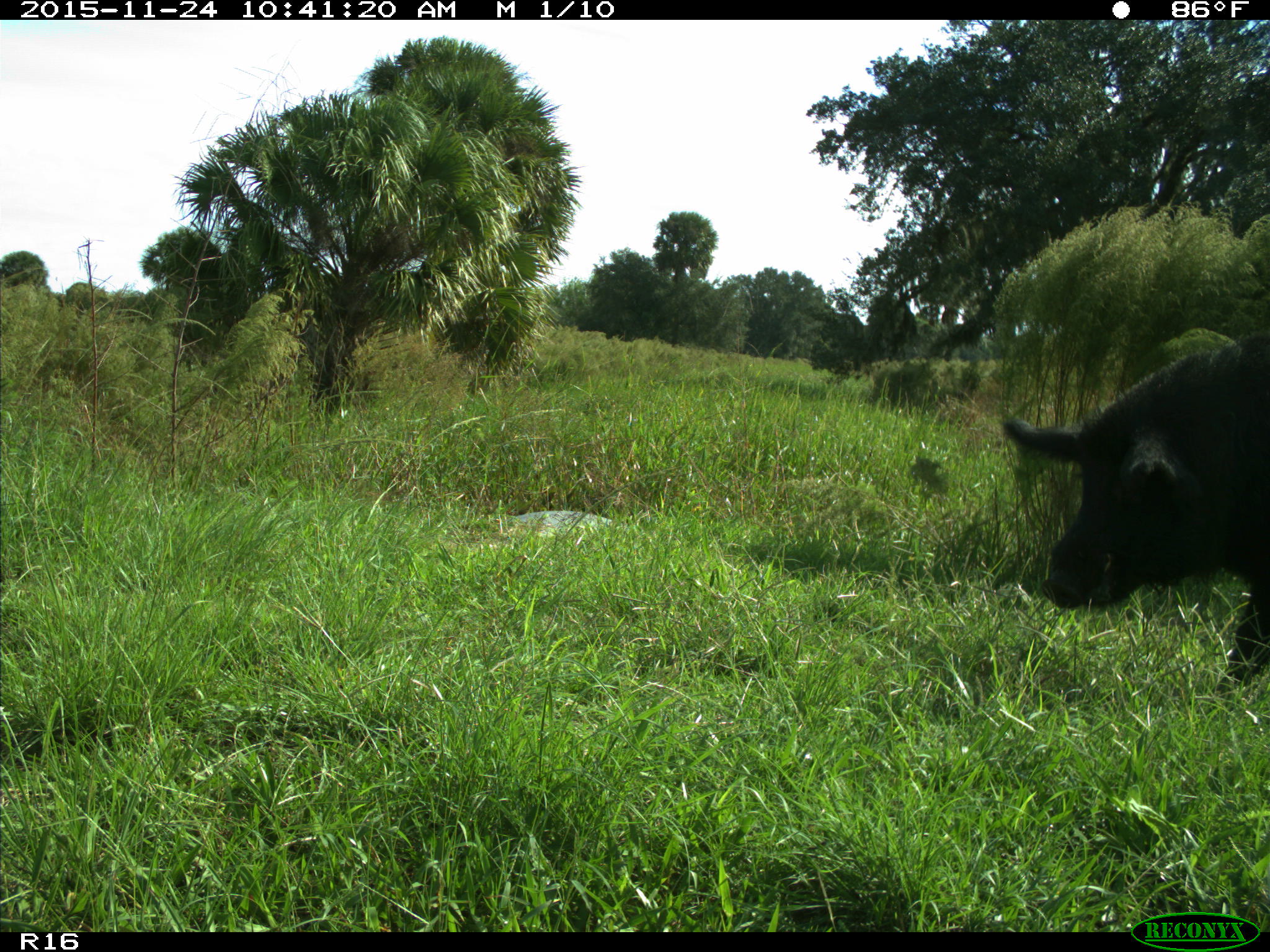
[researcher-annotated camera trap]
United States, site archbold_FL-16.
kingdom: Animalia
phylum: Chordata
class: Mammalia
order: Artiodactyla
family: Suidae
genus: Sus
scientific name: Sus scrofa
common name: wild boar